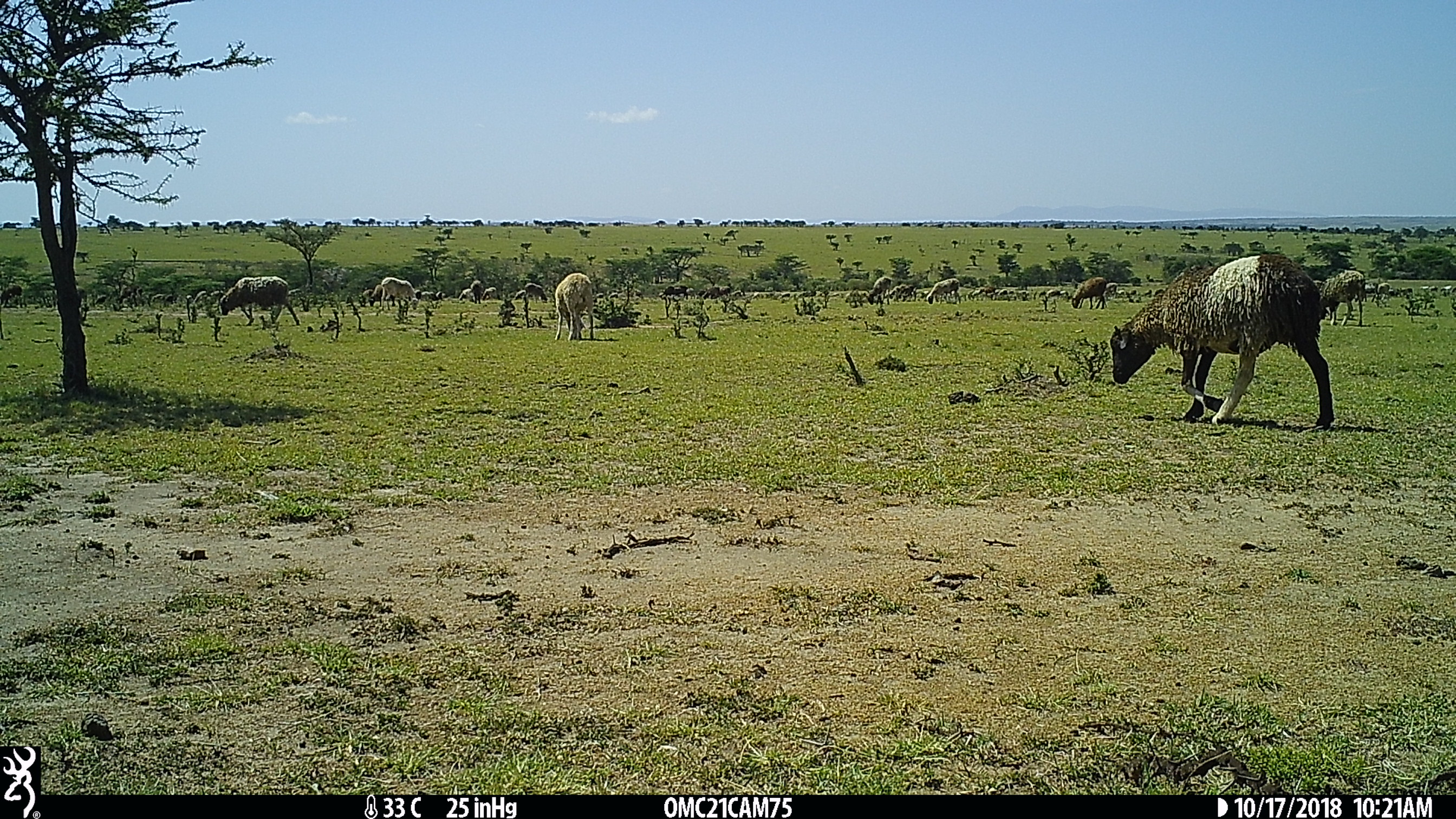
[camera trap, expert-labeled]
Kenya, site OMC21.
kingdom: Animalia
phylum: Chordata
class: Mammalia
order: Artiodactyla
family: Bovidae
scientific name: Bovidae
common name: sheep or goat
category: shoat